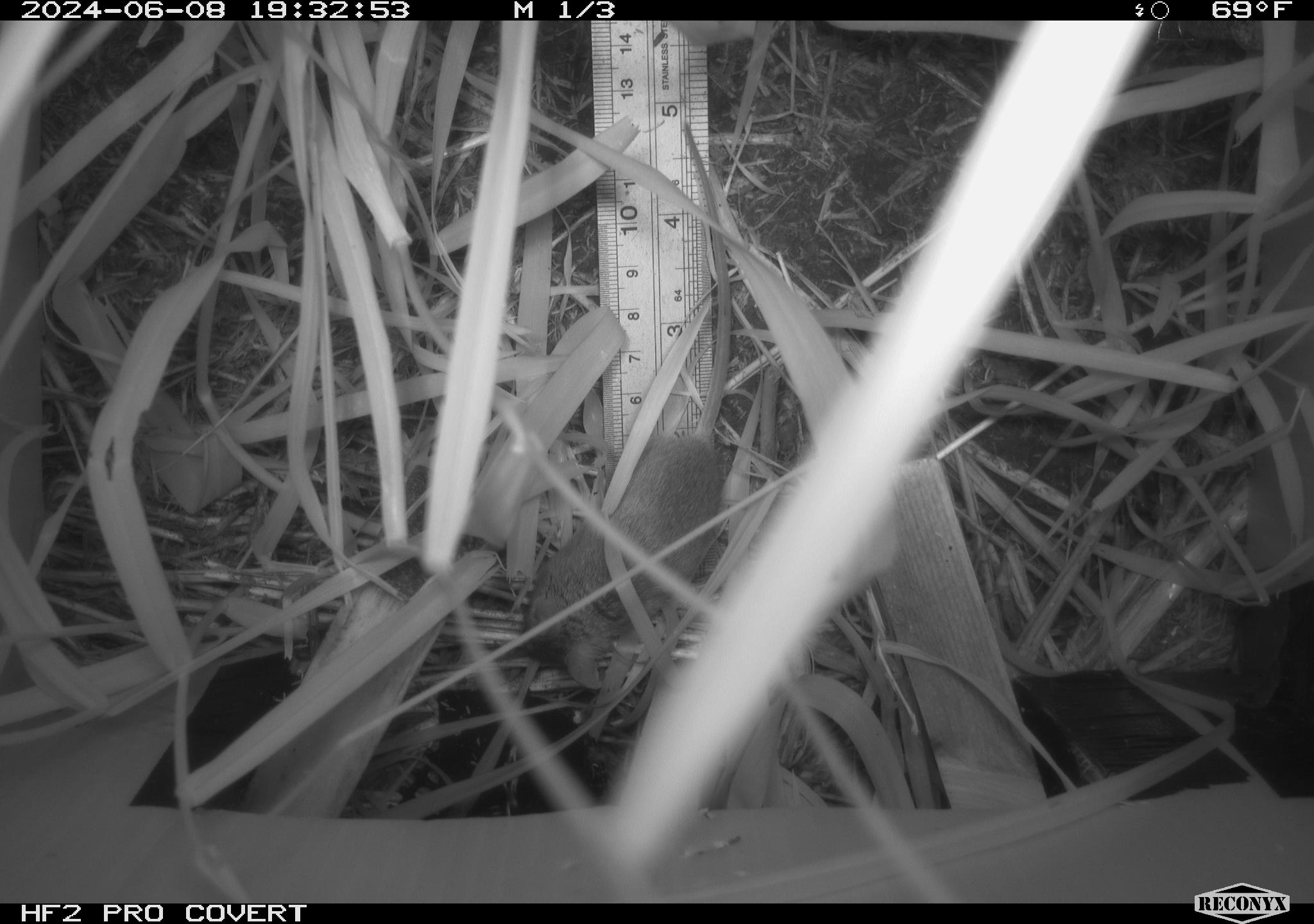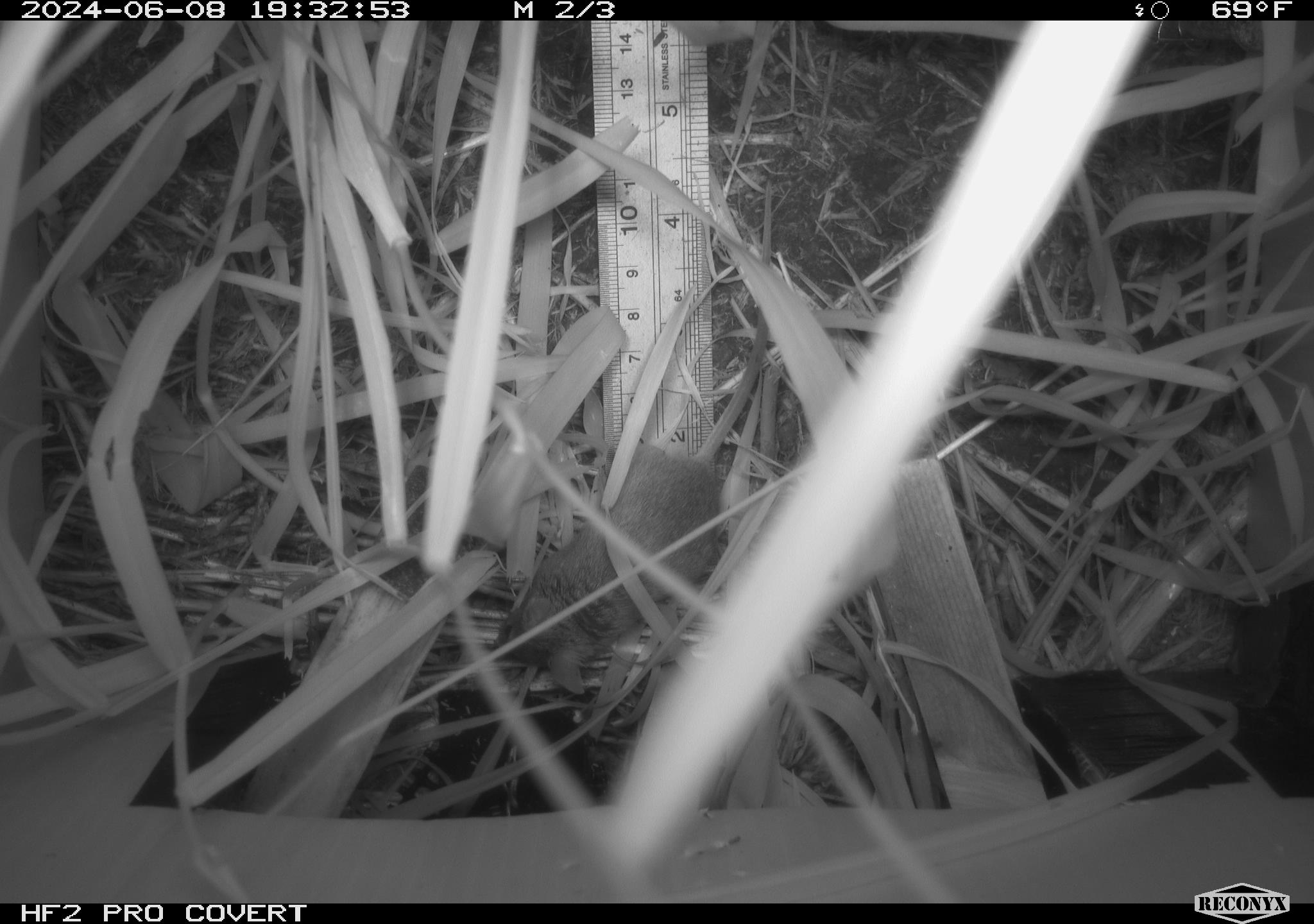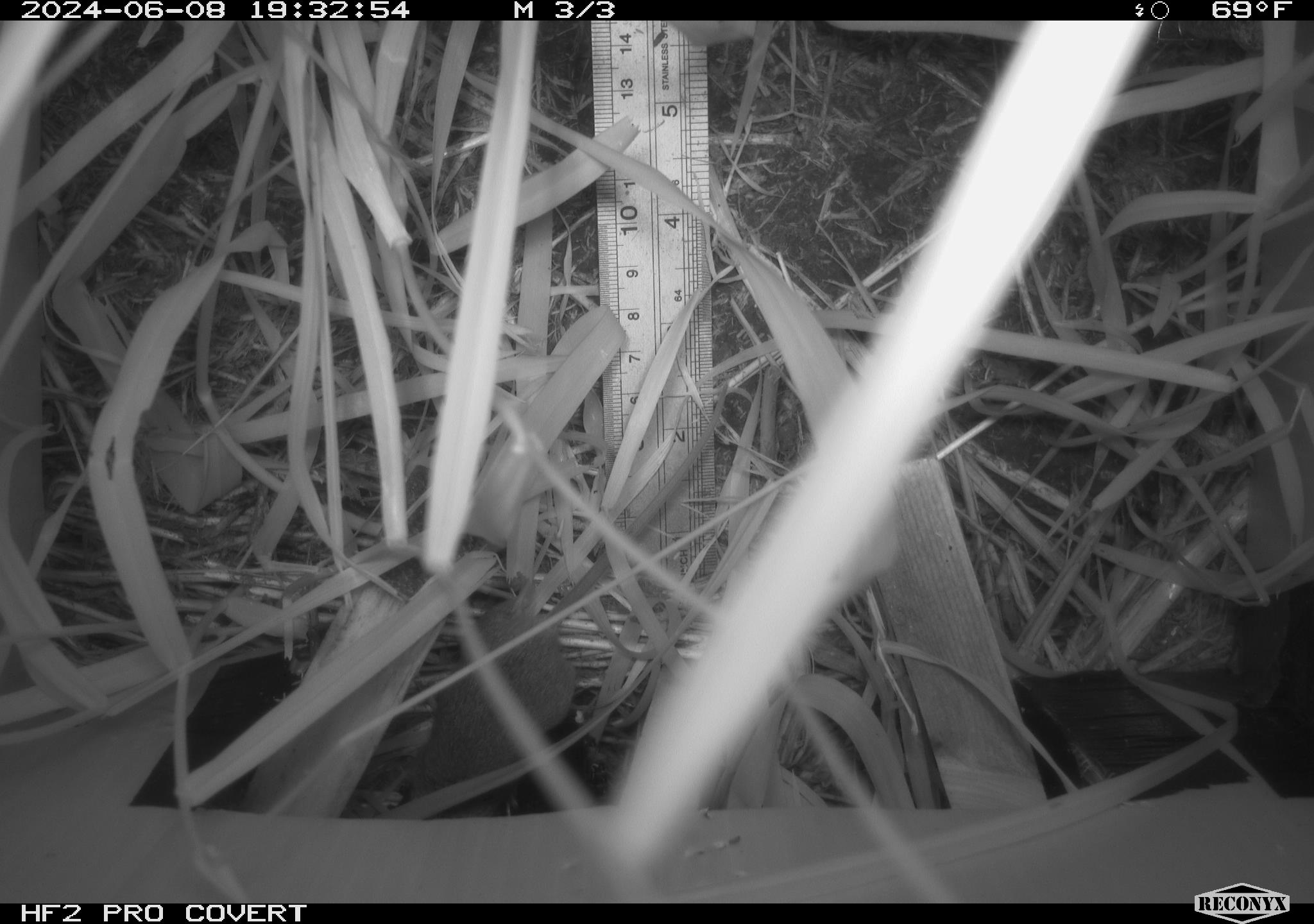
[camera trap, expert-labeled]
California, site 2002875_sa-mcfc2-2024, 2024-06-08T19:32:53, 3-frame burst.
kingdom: Animalia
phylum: Chordata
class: Mammalia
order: Rodentia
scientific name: Rodentia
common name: rodent